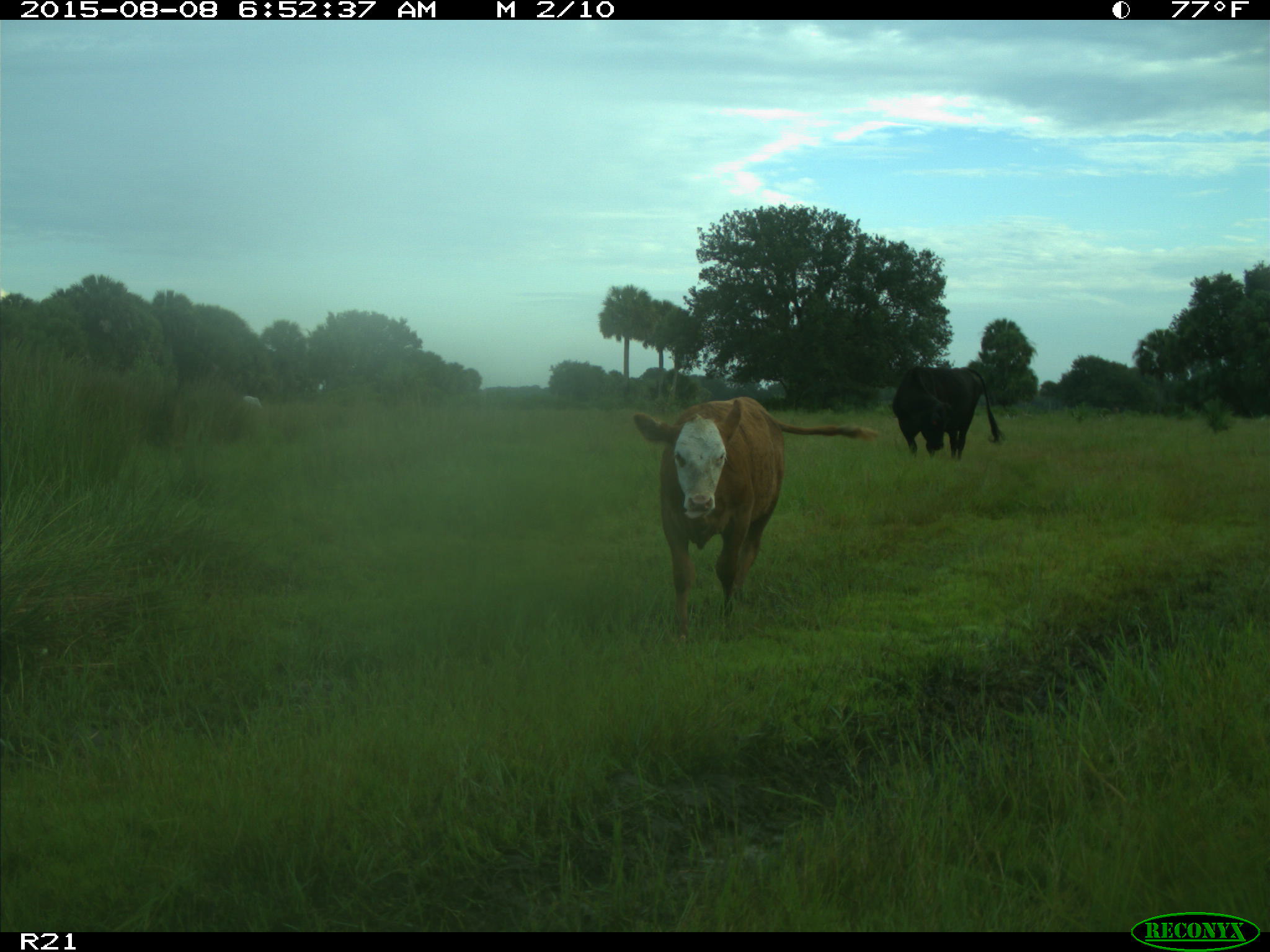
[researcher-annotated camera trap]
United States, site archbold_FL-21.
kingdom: Animalia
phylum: Chordata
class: Mammalia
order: Artiodactyla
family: Bovidae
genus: Bos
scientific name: Bos taurus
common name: domestic cow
Bos taurus (domestic cow).